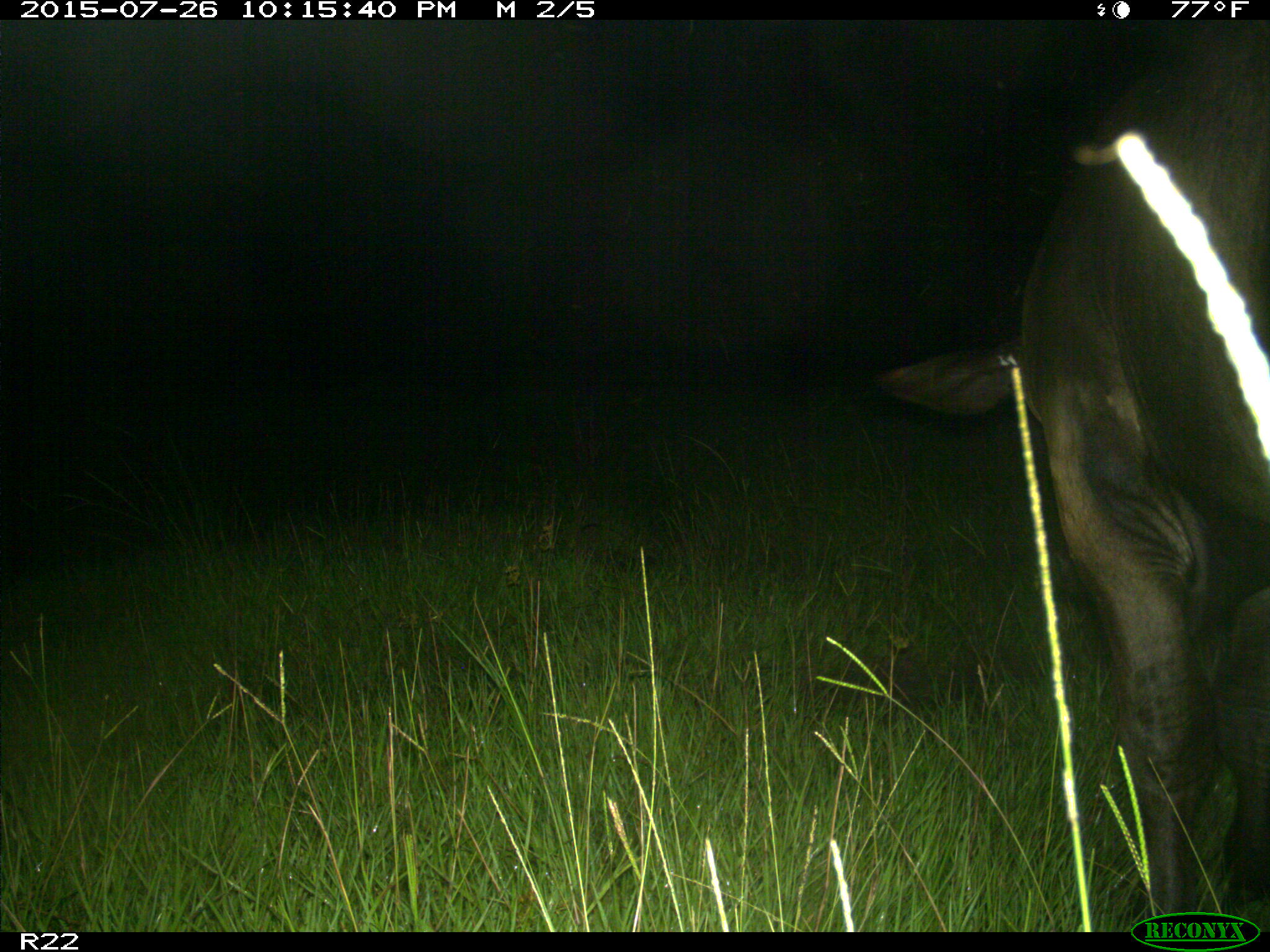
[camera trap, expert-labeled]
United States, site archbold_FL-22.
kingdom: Animalia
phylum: Chordata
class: Mammalia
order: Artiodactyla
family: Bovidae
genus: Bos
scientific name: Bos taurus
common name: domestic cow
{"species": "Bos taurus (domestic cow)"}